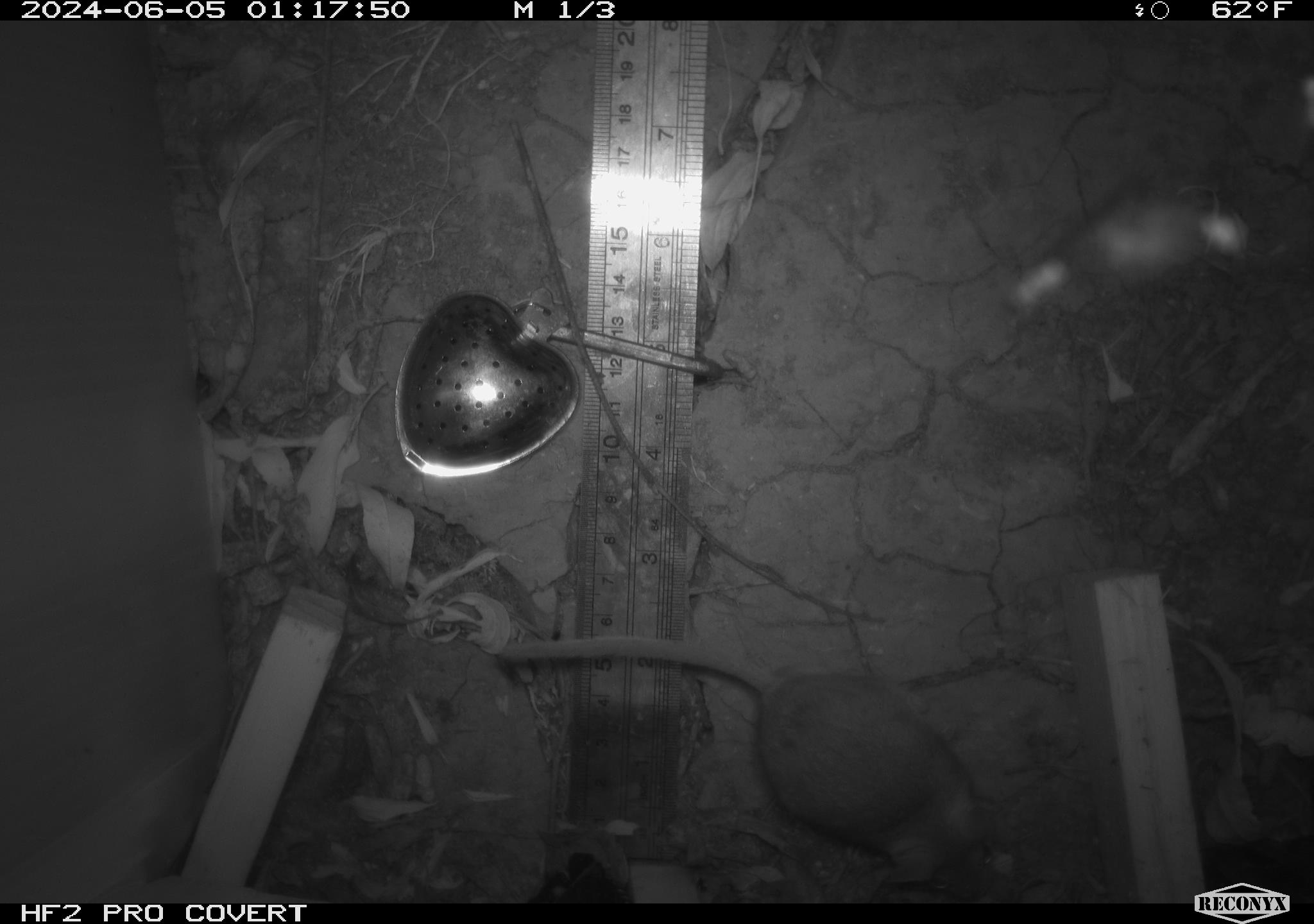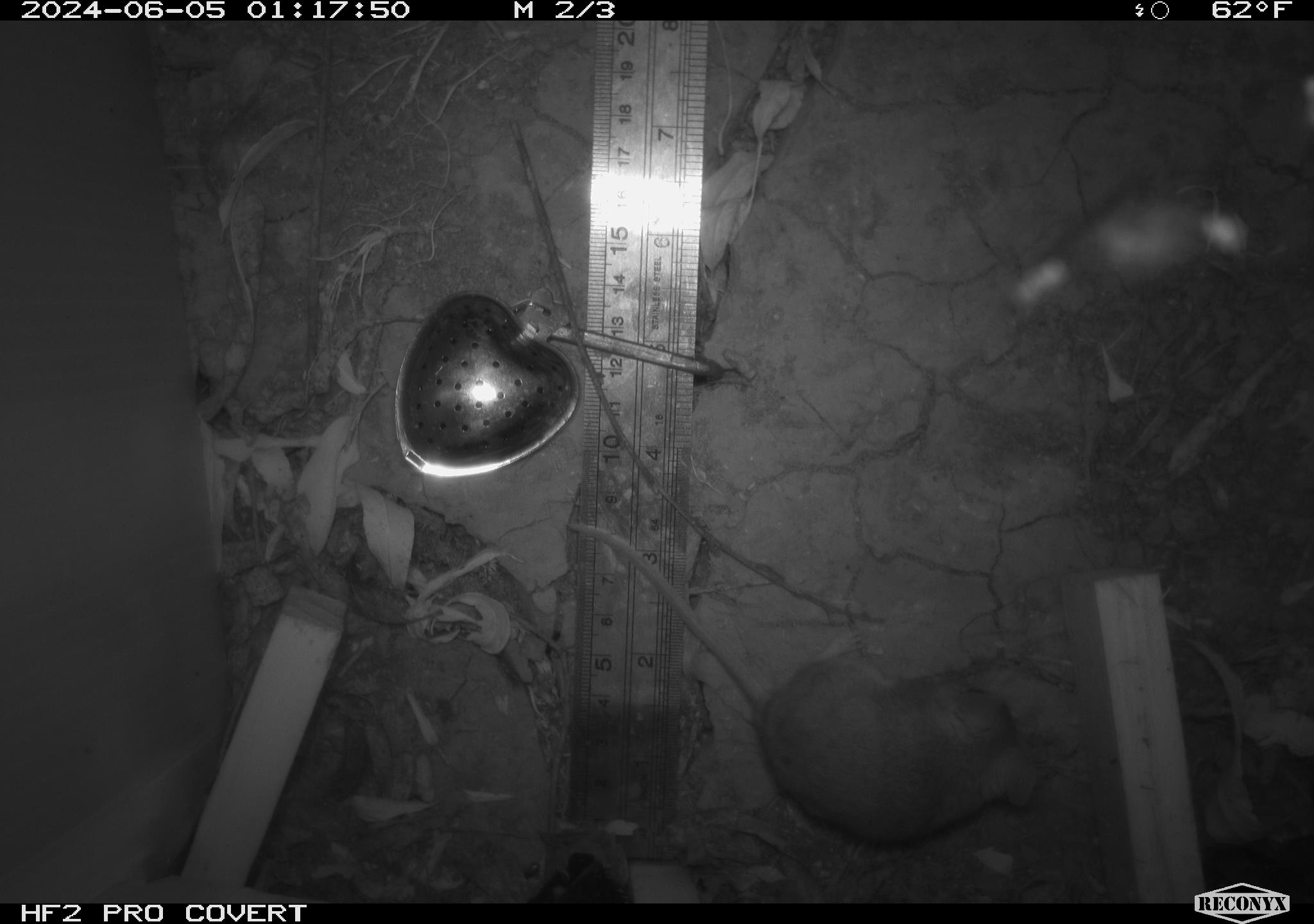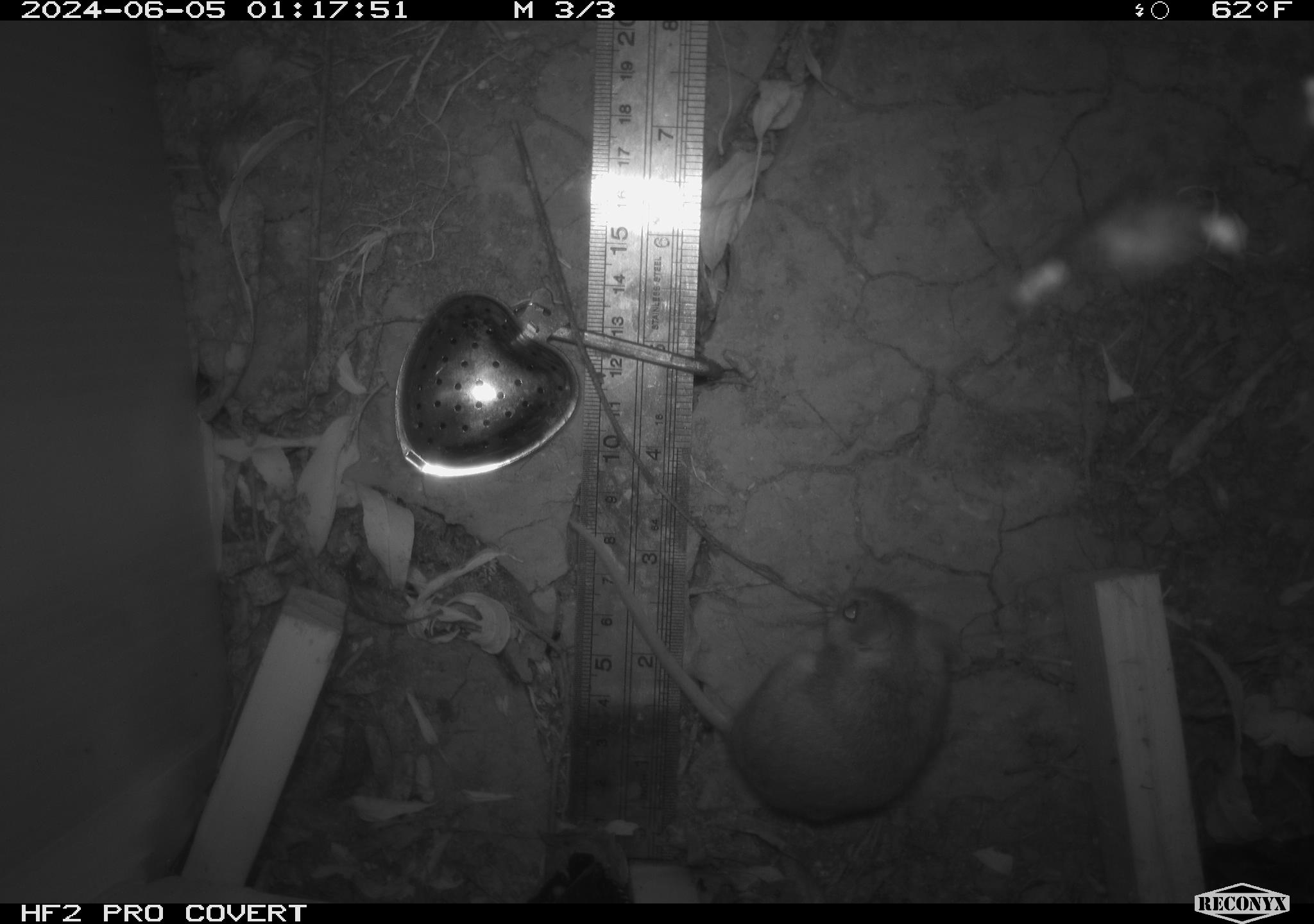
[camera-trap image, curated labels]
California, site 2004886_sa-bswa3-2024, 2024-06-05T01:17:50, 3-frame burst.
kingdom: Animalia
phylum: Chordata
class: Mammalia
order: Rodentia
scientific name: Rodentia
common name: mouse species